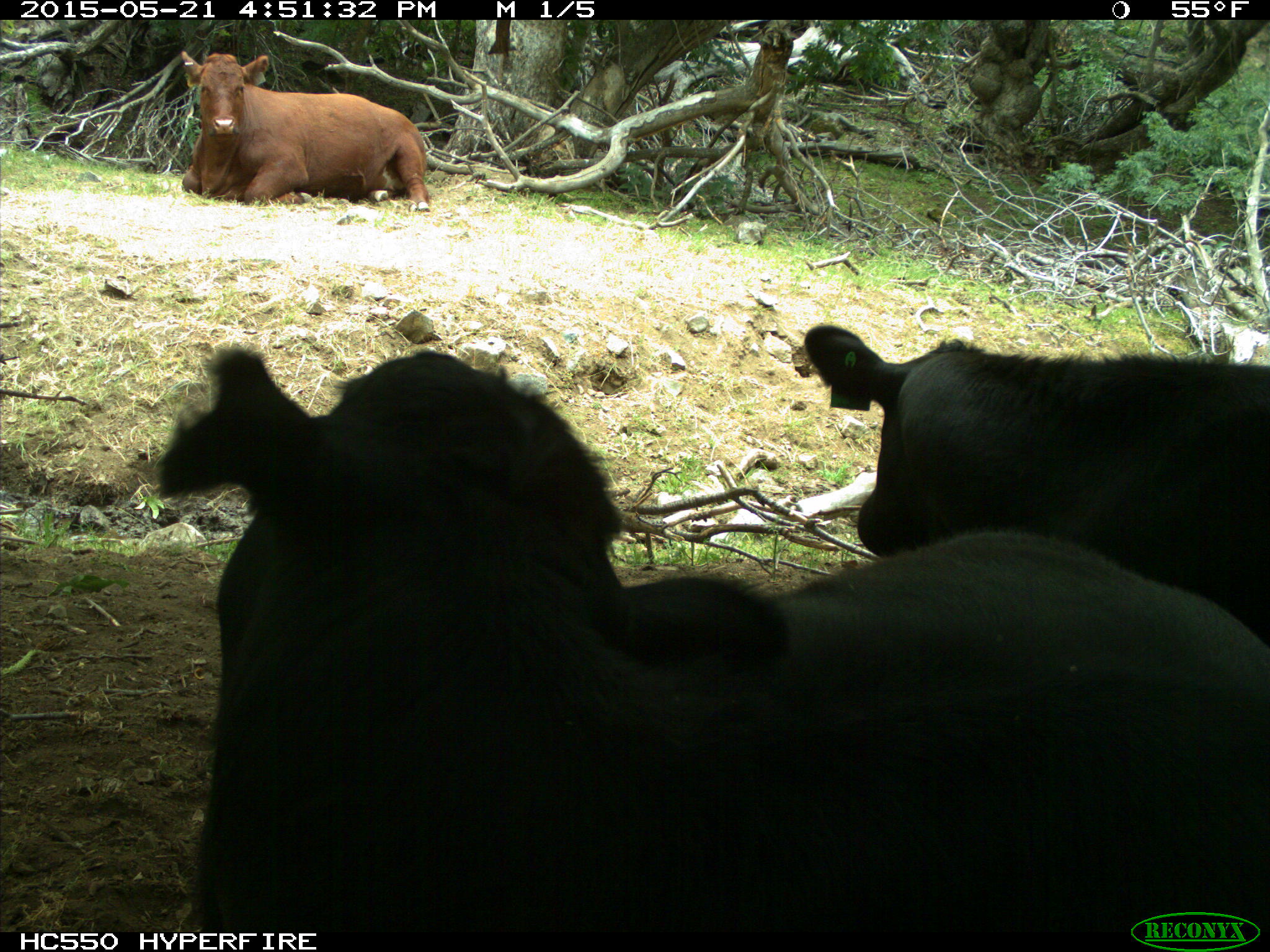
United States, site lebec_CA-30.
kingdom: Animalia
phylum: Chordata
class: Mammalia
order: Artiodactyla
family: Bovidae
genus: Bos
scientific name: Bos taurus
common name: domestic cow